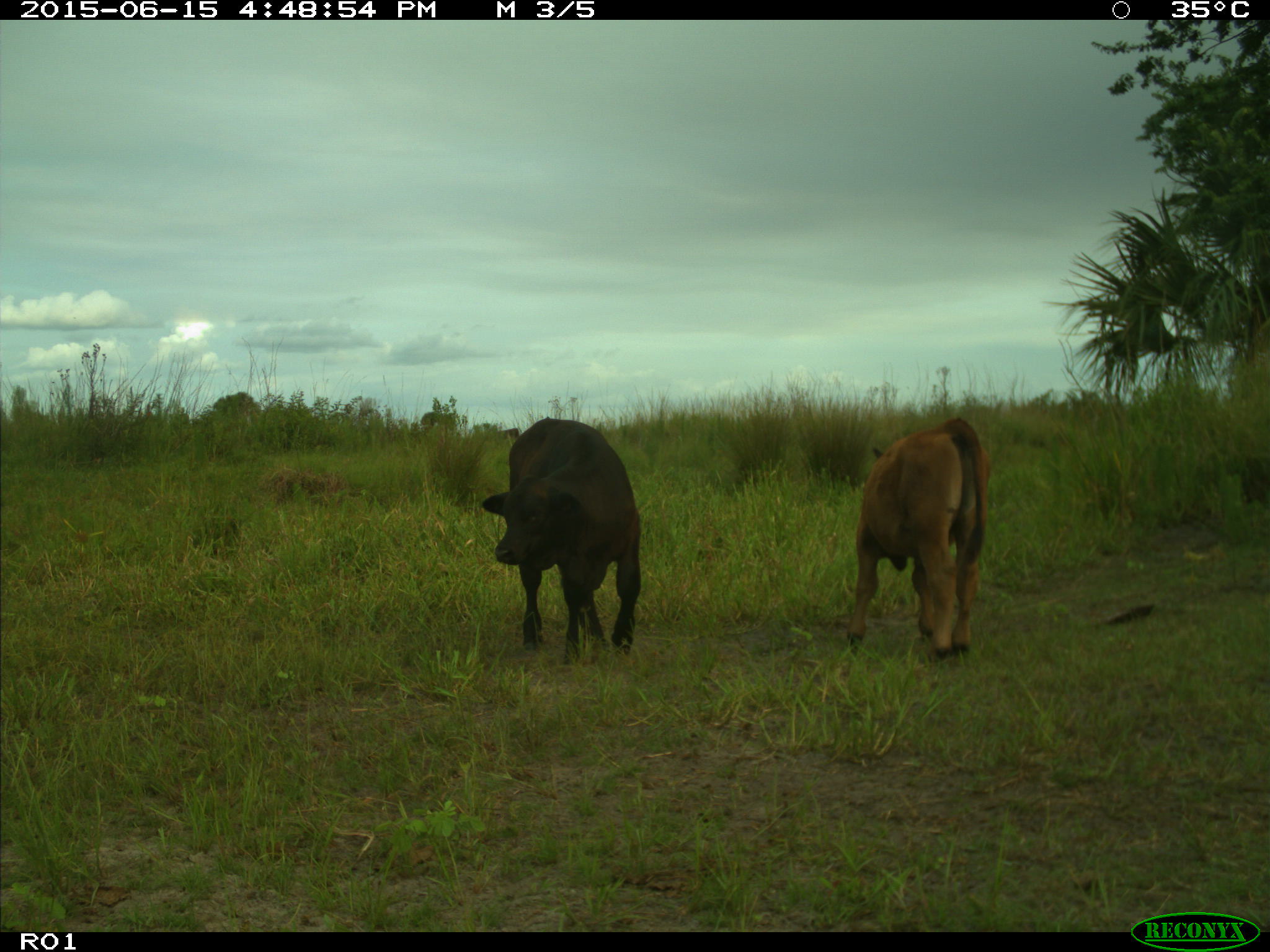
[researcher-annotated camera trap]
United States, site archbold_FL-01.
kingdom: Animalia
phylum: Chordata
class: Mammalia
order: Artiodactyla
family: Bovidae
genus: Bos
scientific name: Bos taurus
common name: domestic cow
Bos taurus (domestic cow).